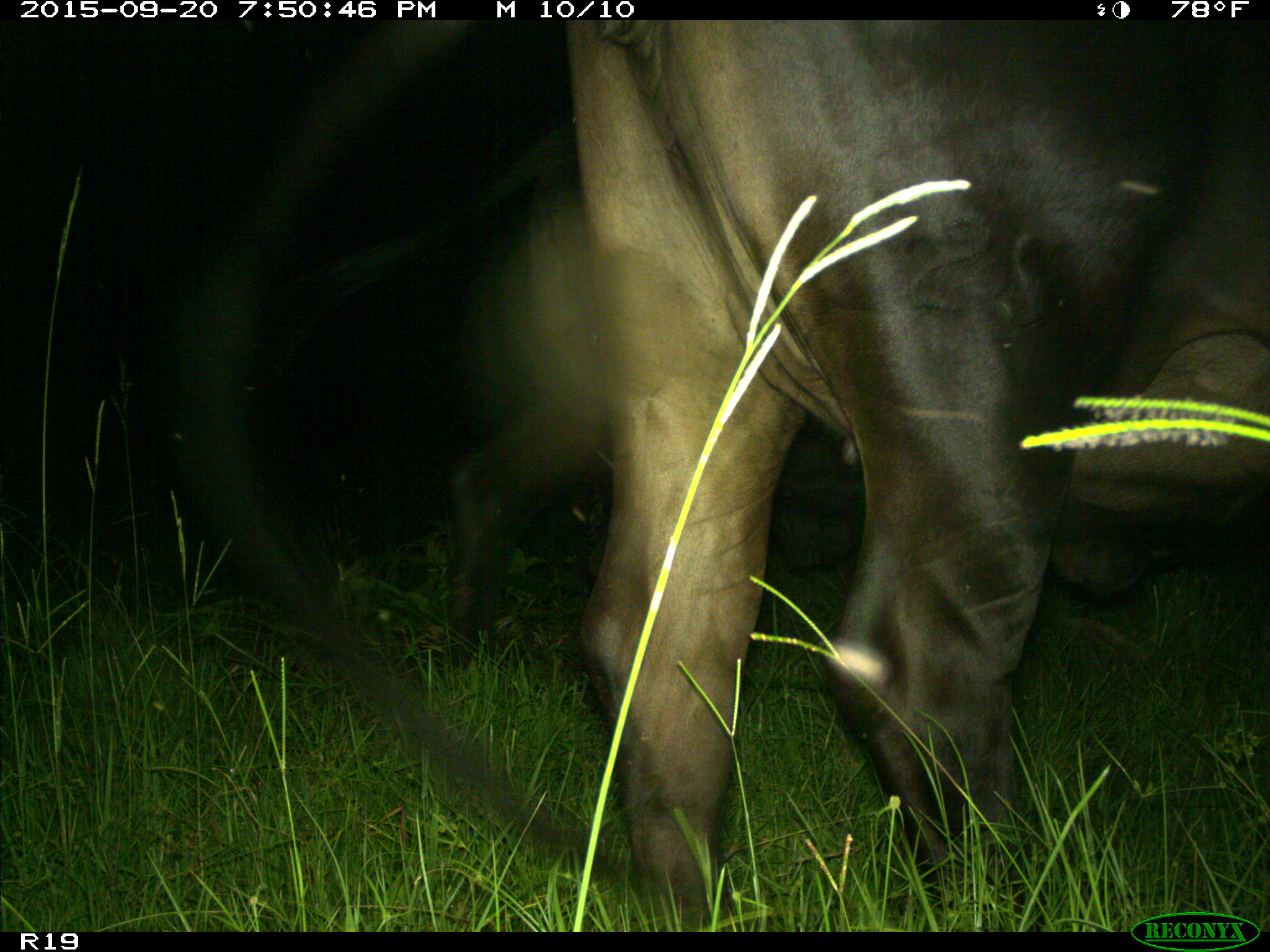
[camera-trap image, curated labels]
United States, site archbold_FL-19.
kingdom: Animalia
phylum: Chordata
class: Mammalia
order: Artiodactyla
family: Bovidae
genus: Bos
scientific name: Bos taurus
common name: domestic cow